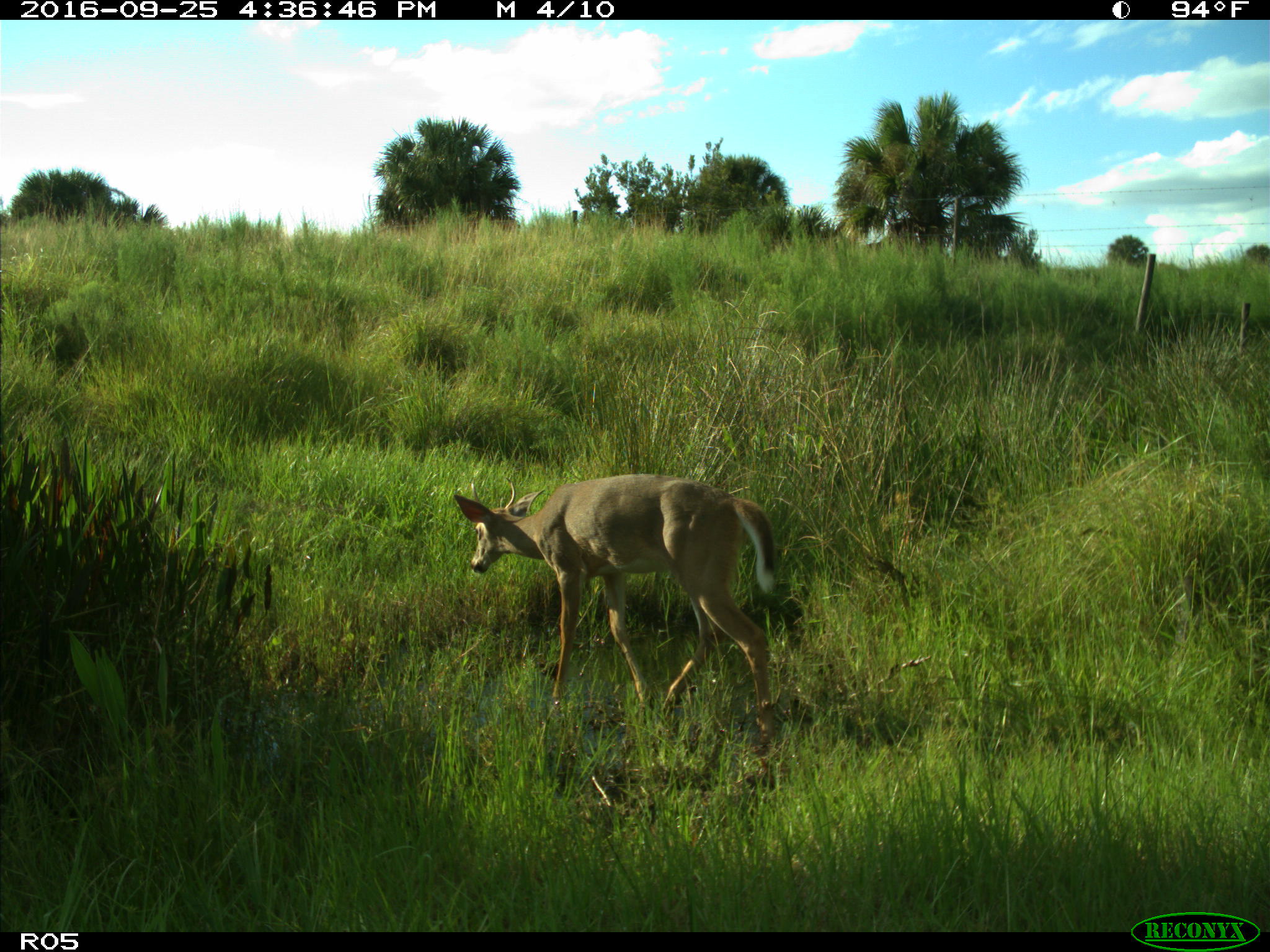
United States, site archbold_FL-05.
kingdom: Animalia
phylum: Chordata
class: Mammalia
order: Artiodactyla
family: Cervidae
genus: Odocoileus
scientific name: Odocoileus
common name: deer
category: unidentified deer